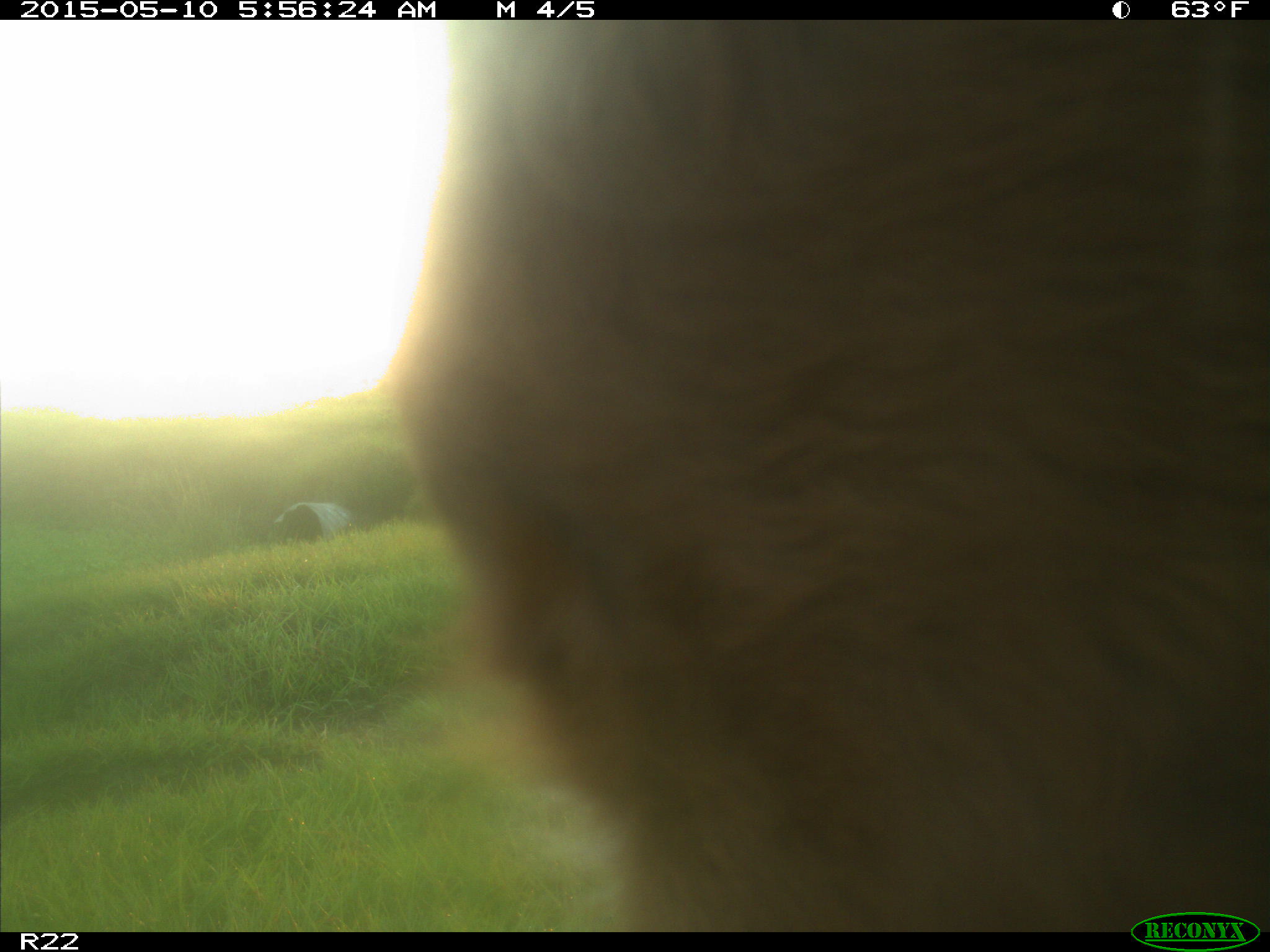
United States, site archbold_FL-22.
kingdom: Animalia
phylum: Chordata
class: Mammalia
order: Artiodactyla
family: Bovidae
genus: Bos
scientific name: Bos taurus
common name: domestic cow